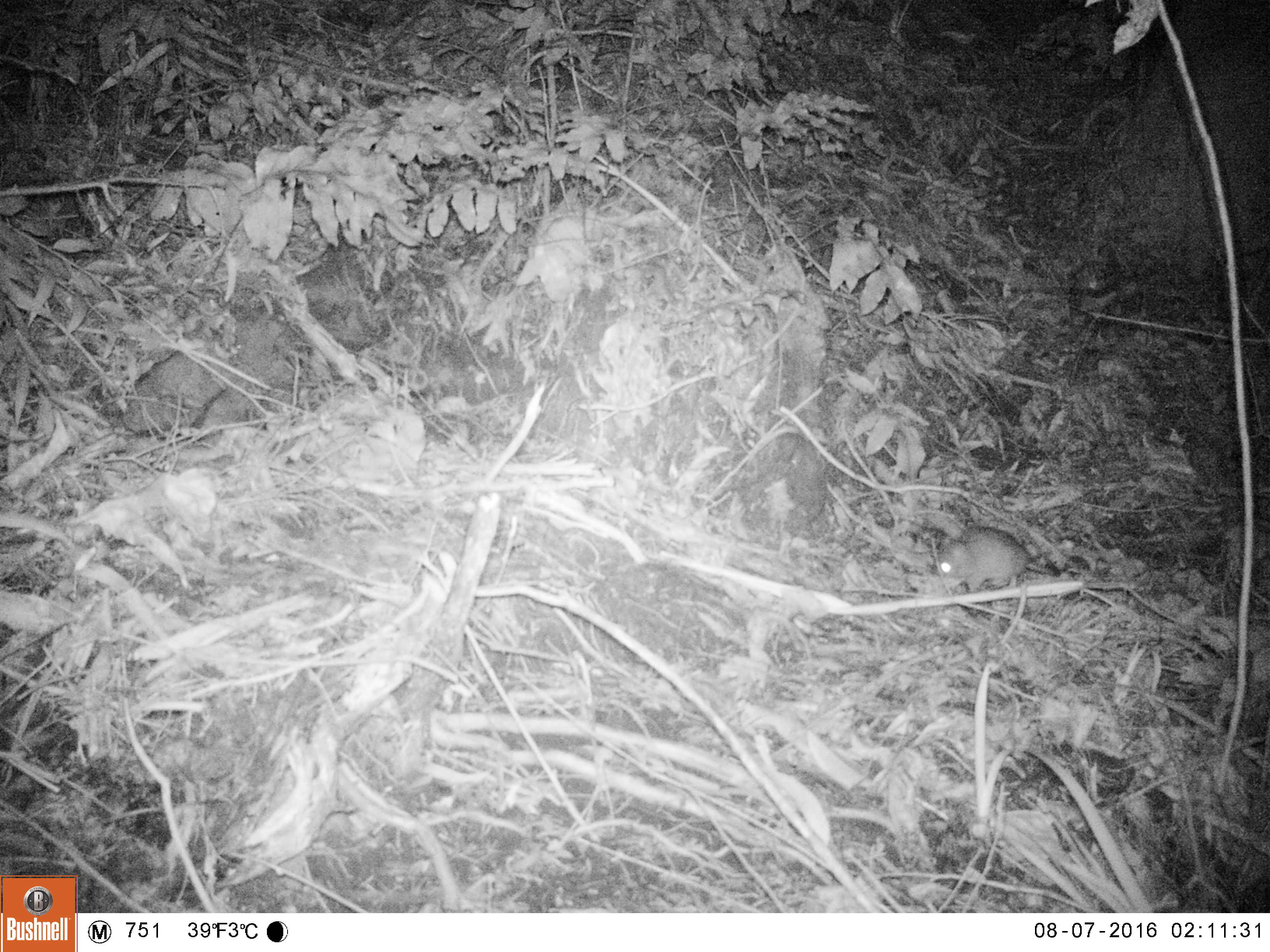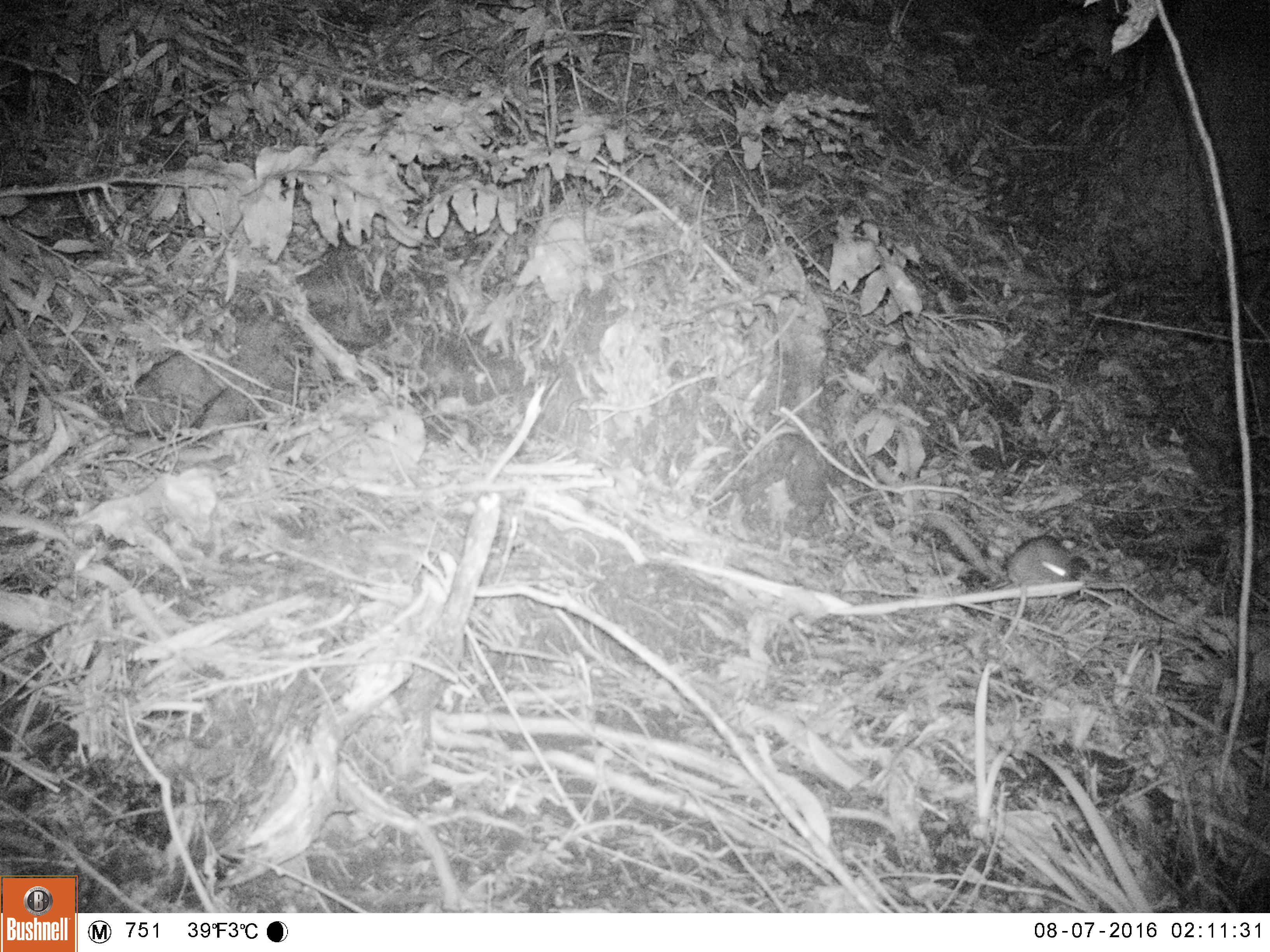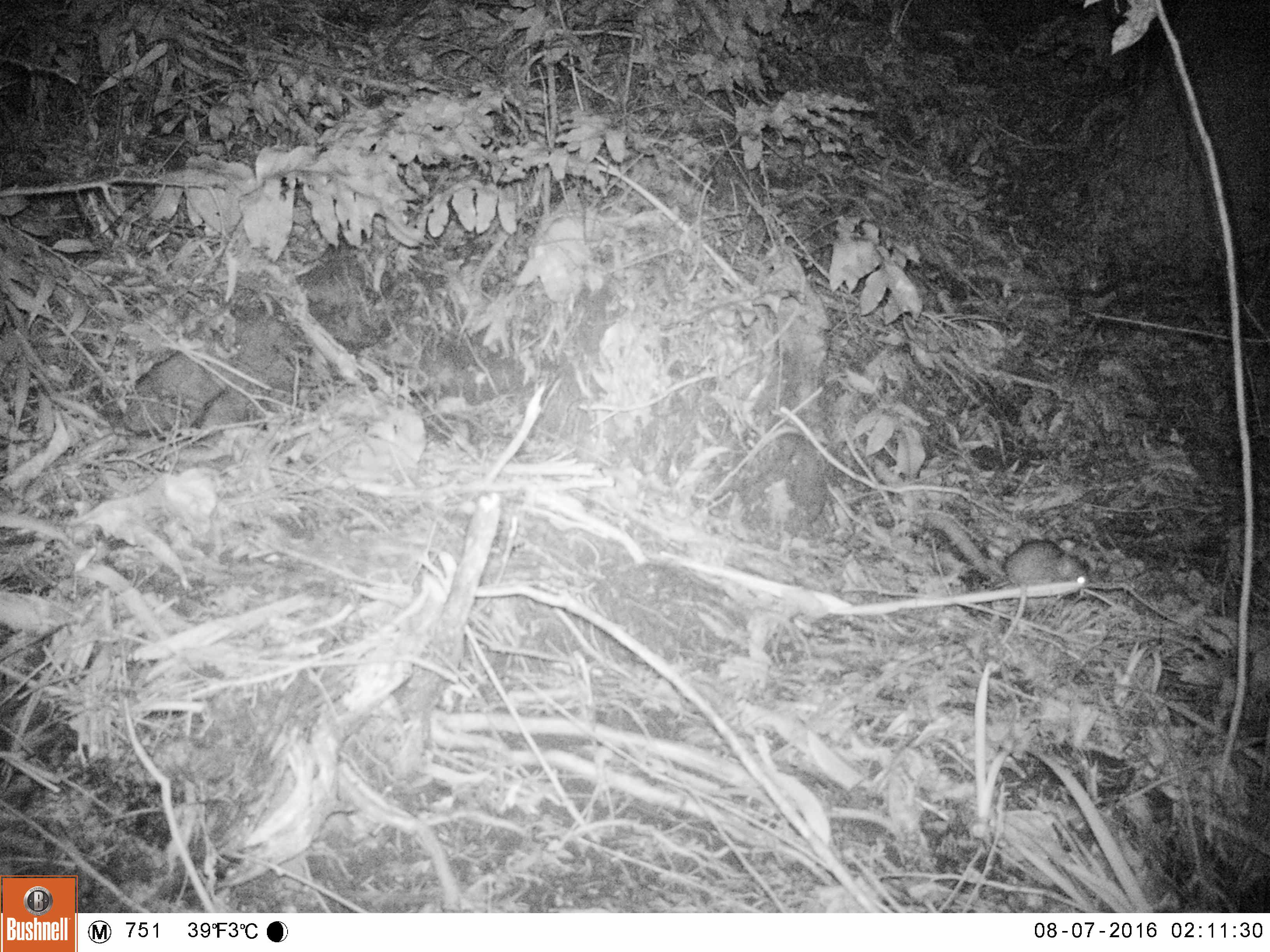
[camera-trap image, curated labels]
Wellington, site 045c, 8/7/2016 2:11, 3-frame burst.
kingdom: Animalia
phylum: Chordata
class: Mammalia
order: Rodentia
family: Muridae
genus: Rattus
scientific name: Rattus norvegicus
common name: norway rat